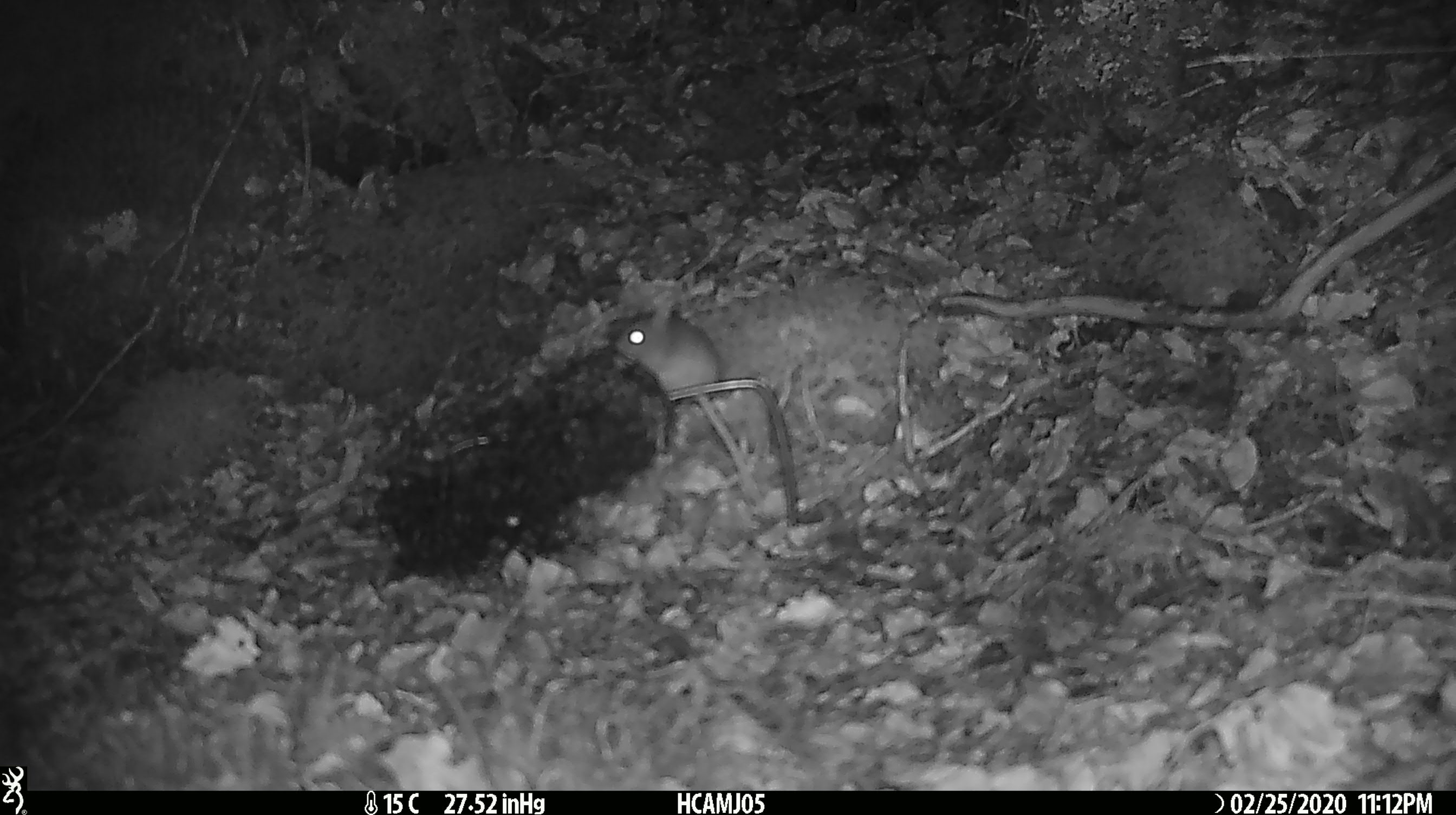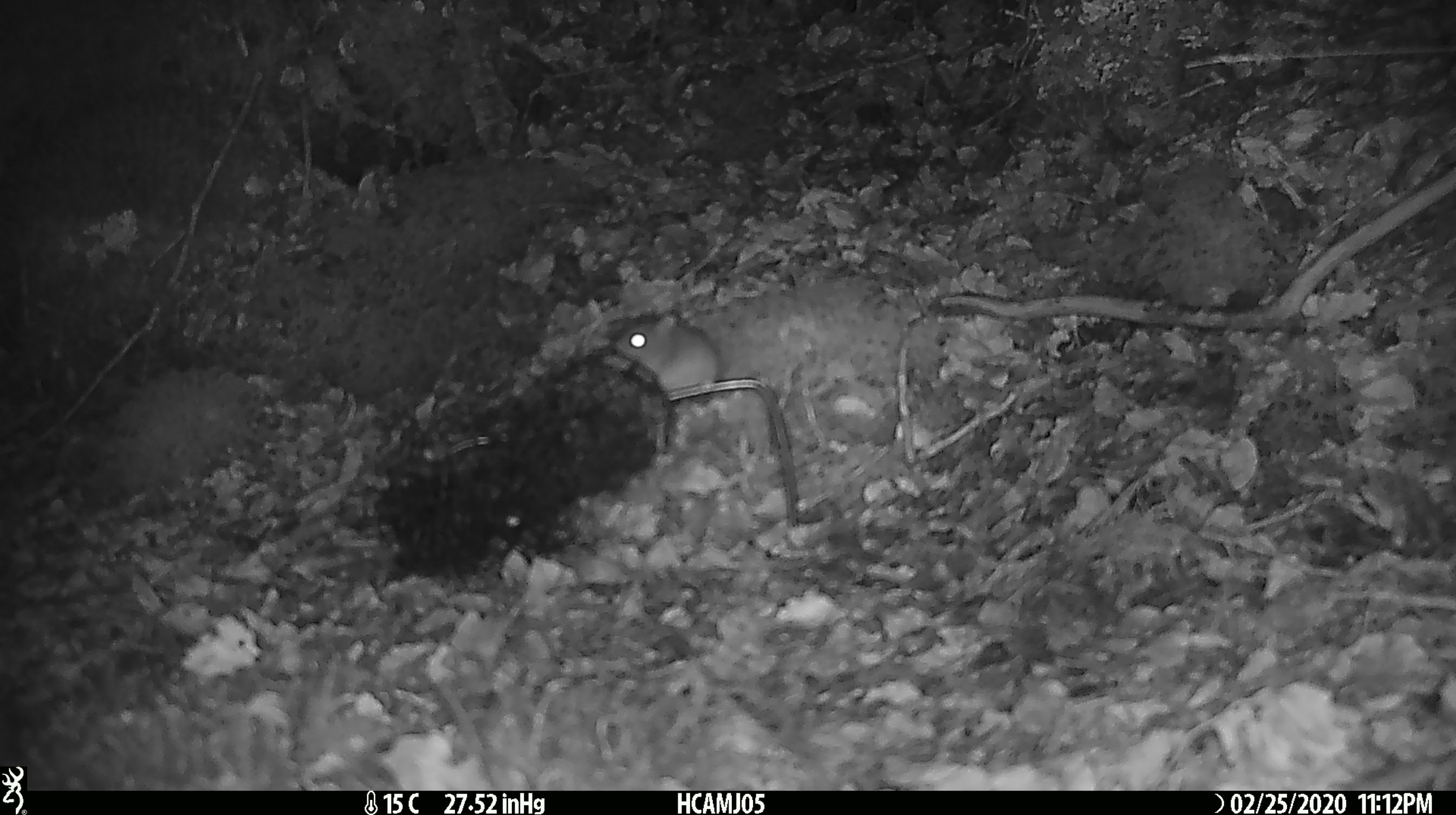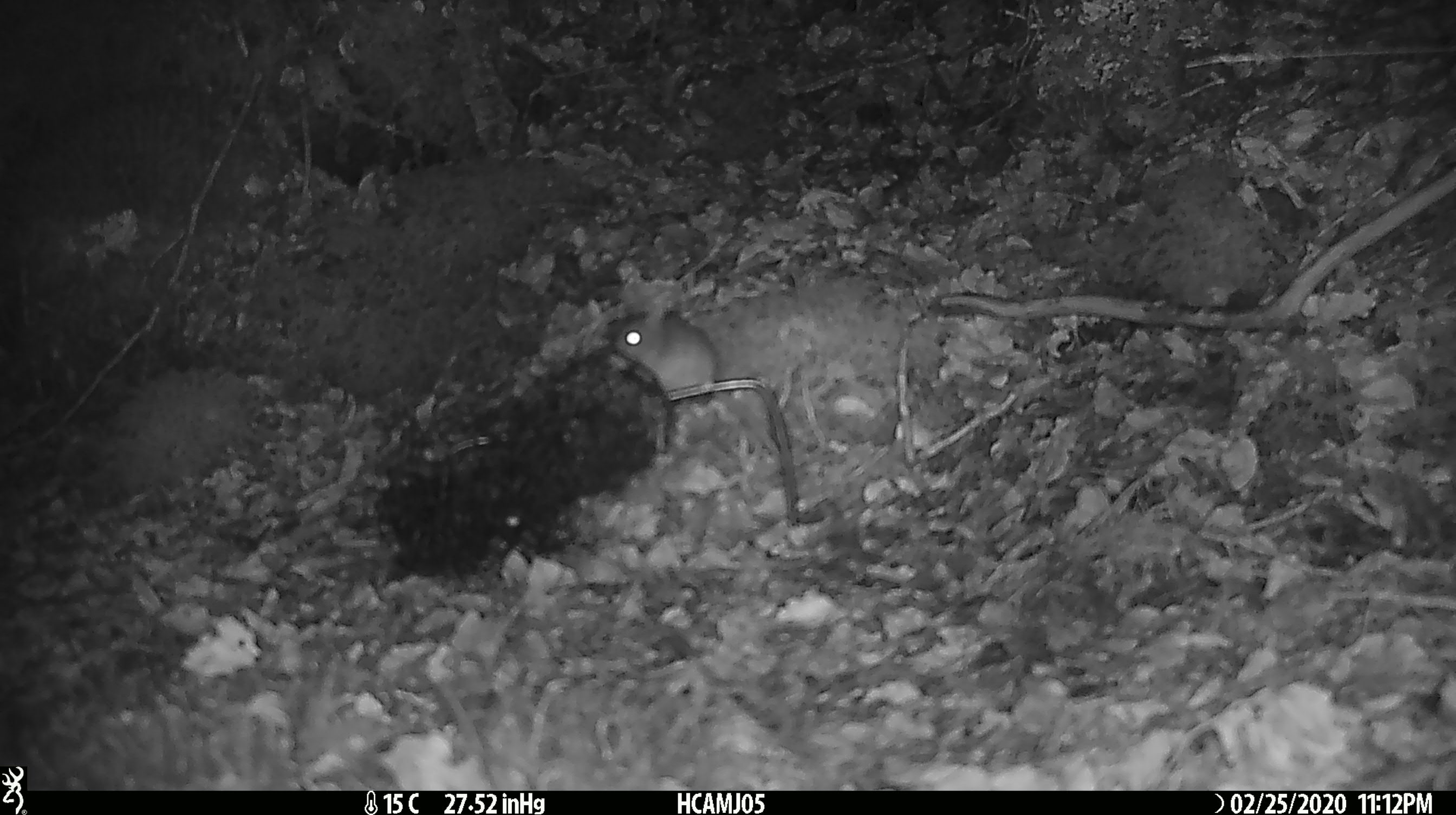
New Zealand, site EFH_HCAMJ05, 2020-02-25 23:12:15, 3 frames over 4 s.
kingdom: Animalia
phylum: Chordata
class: Mammalia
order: Rodentia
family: Muridae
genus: Mus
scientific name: Mus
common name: mouse